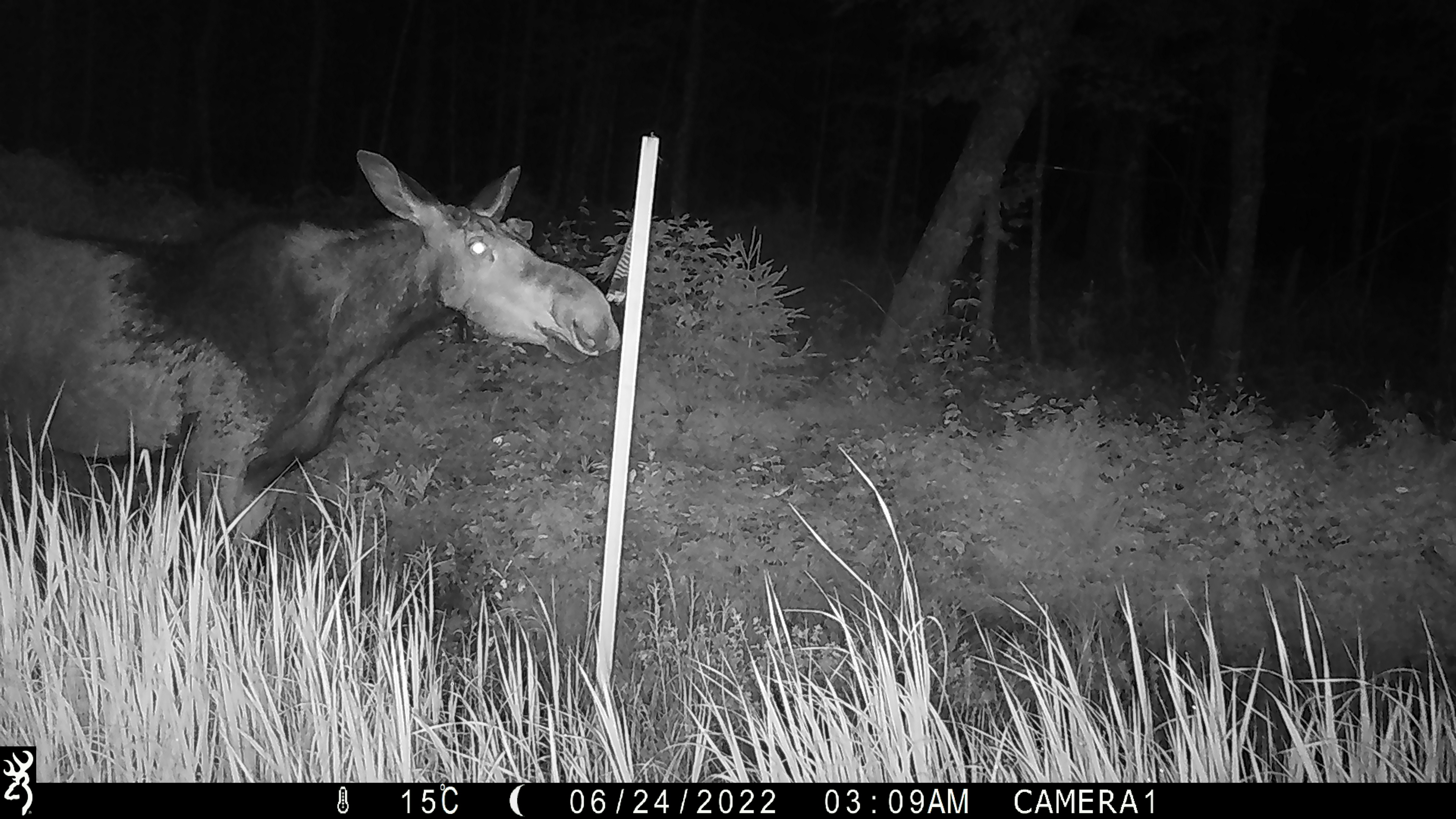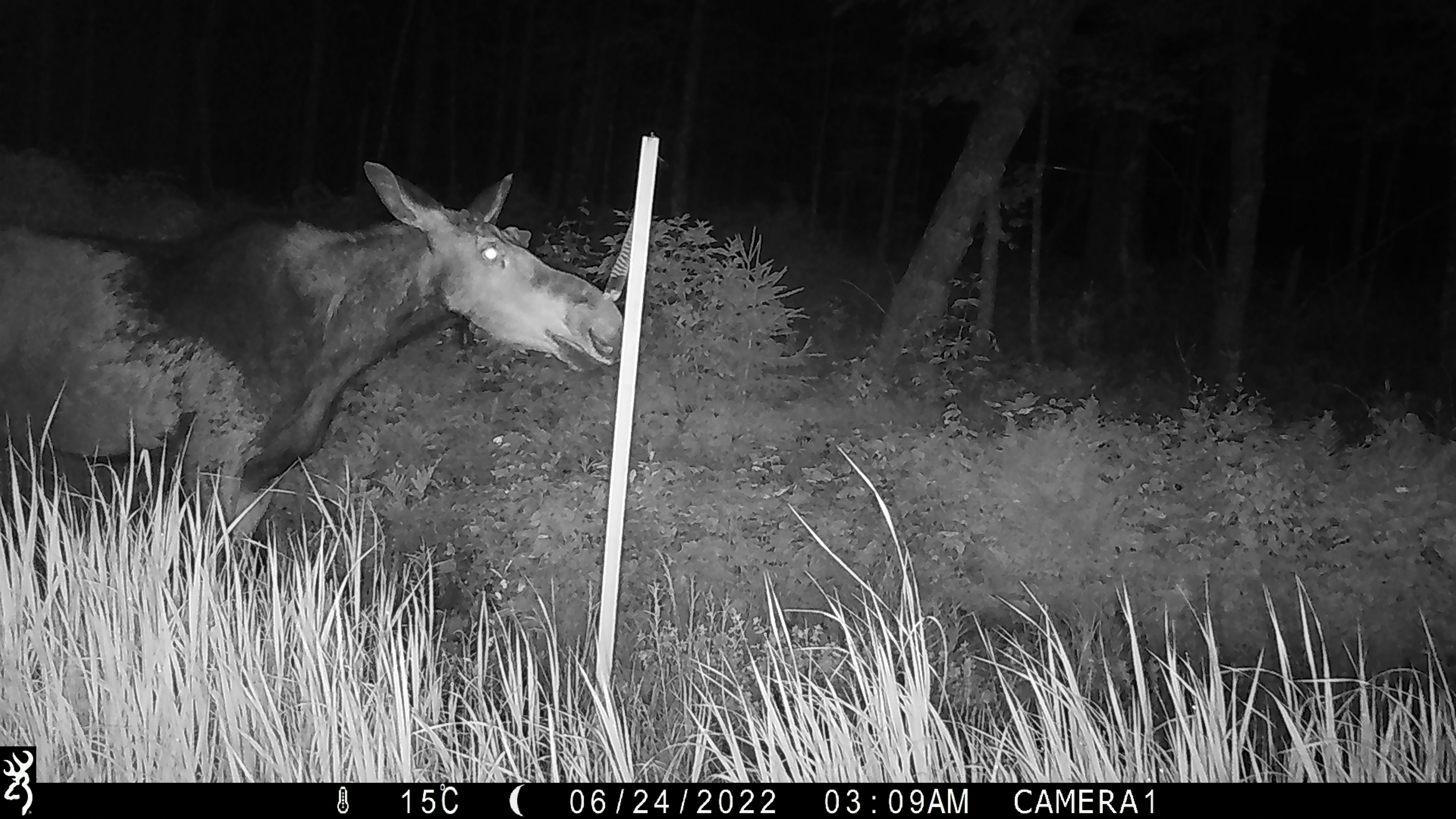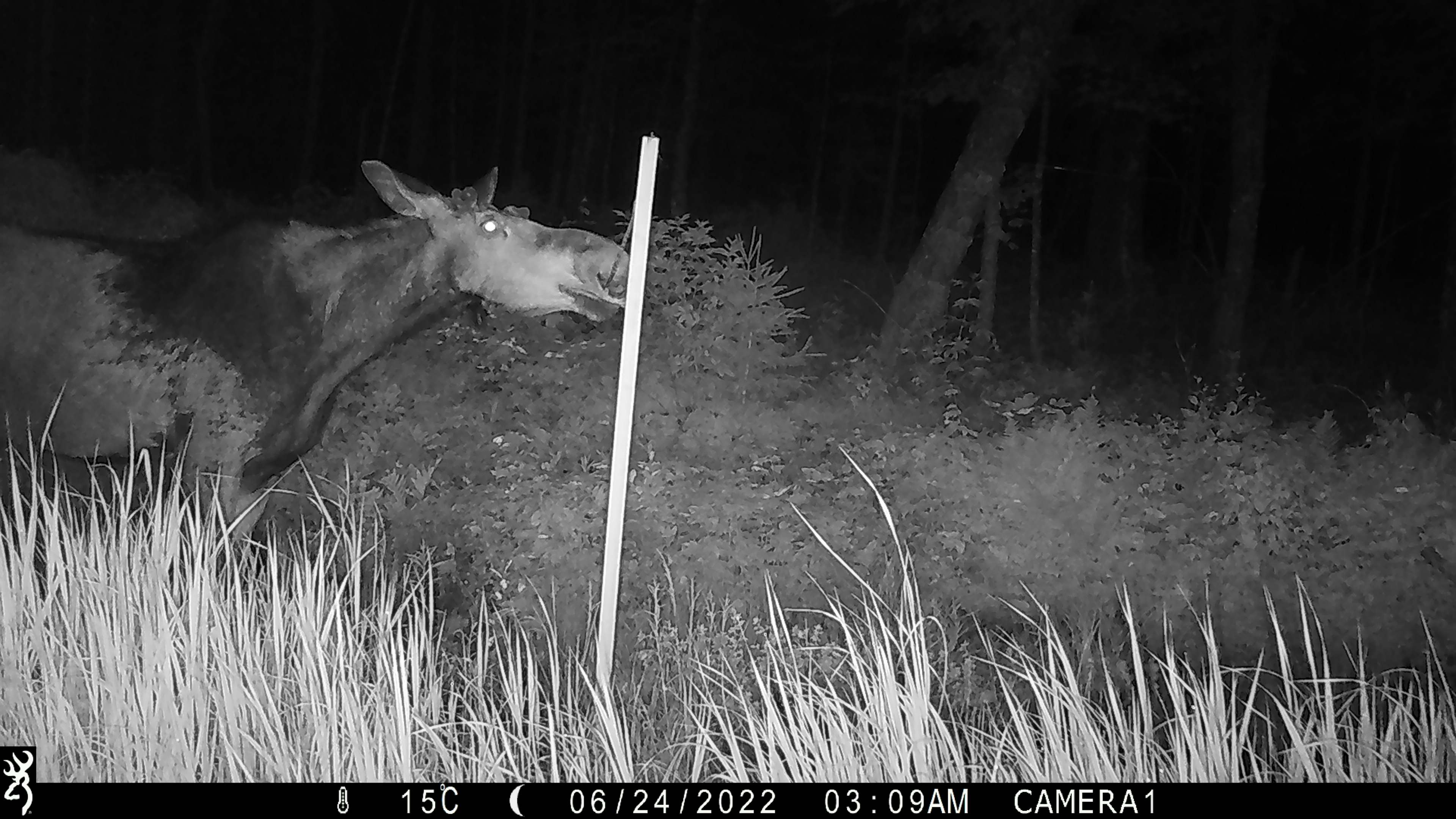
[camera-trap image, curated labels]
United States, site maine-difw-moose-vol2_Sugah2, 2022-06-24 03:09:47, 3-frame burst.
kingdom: Animalia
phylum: Chordata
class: Mammalia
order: Artiodactyla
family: Cervidae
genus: Alces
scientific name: Alces alces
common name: moose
Moose (Alces alces).